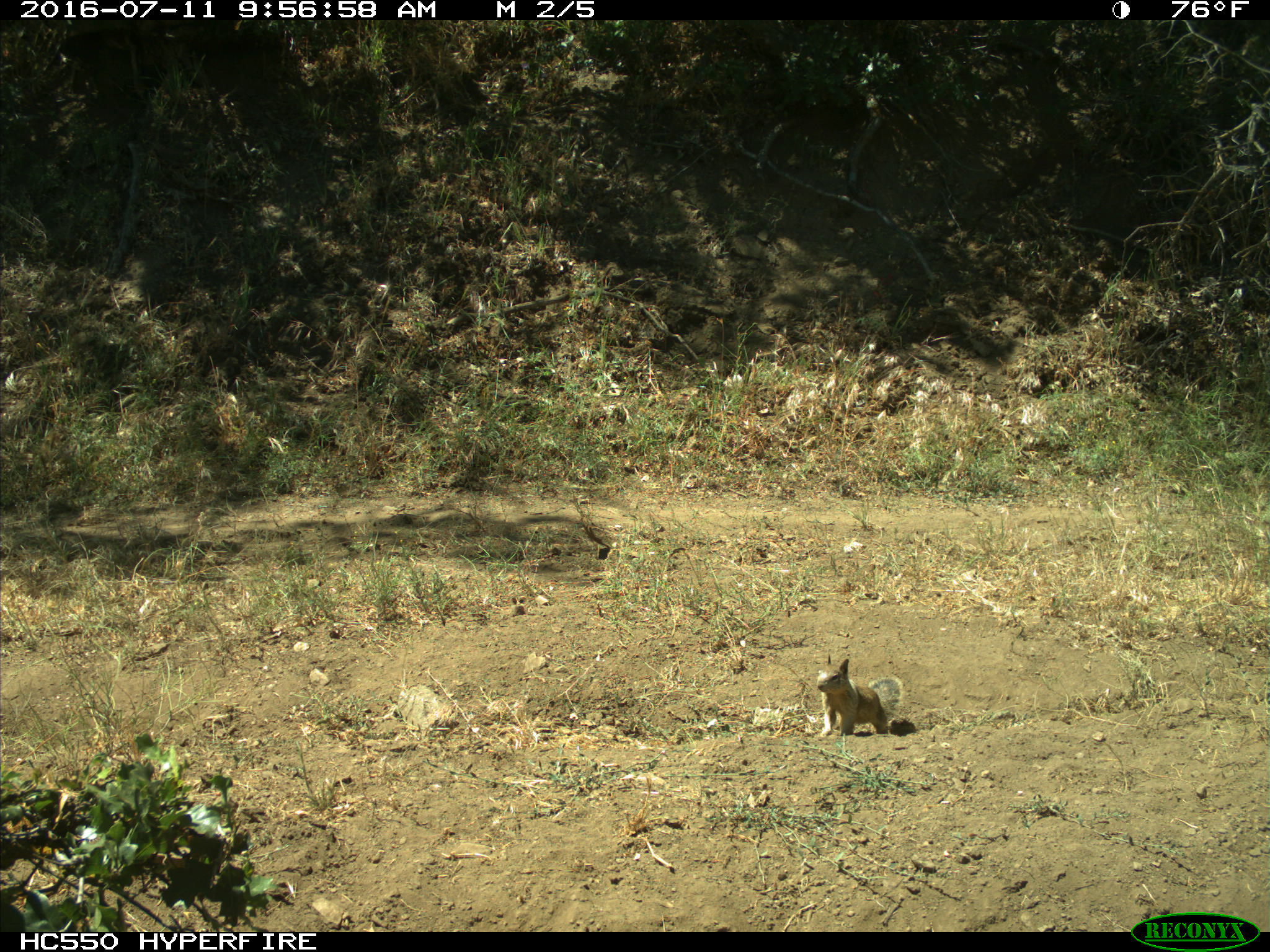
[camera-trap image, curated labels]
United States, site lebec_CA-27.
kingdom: Animalia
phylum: Chordata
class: Mammalia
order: Rodentia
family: Sciuridae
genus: Otospermophilus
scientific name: Otospermophilus beecheyi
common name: california ground squirrel